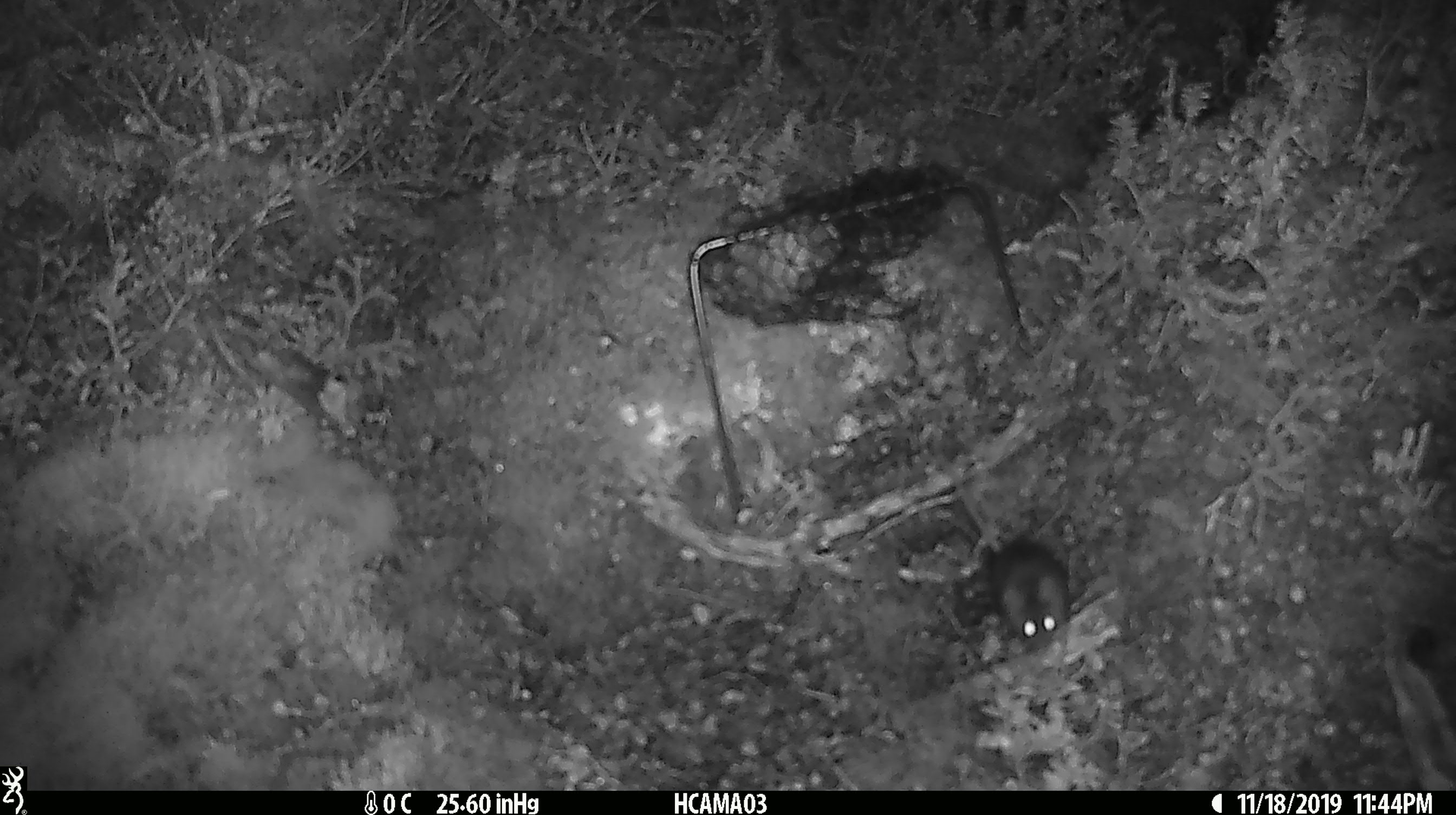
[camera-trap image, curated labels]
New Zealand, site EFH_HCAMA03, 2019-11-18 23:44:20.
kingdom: Animalia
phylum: Chordata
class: Mammalia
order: Rodentia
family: Muridae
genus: Mus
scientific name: Mus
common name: mouse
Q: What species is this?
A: Mouse (Mus).